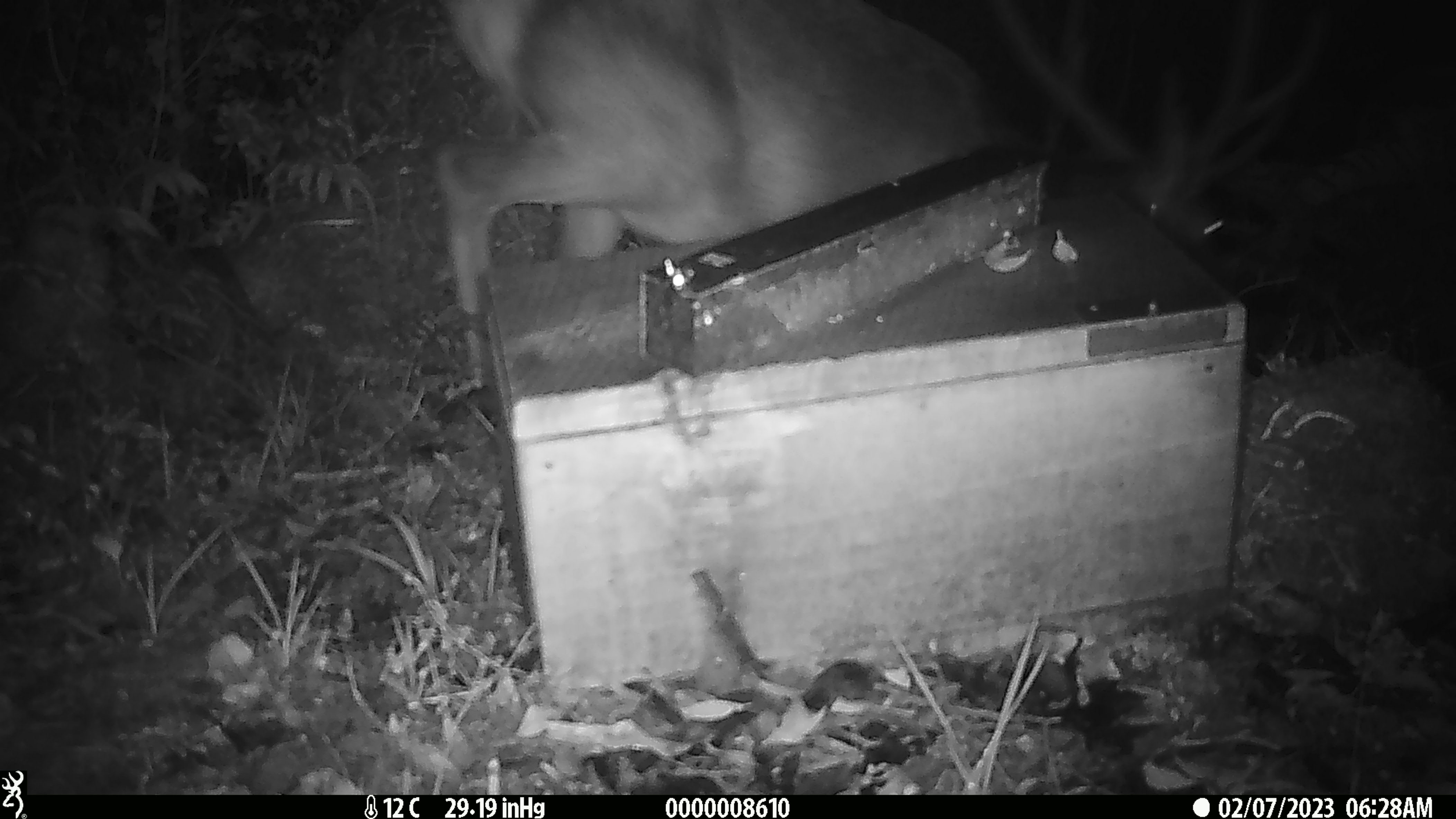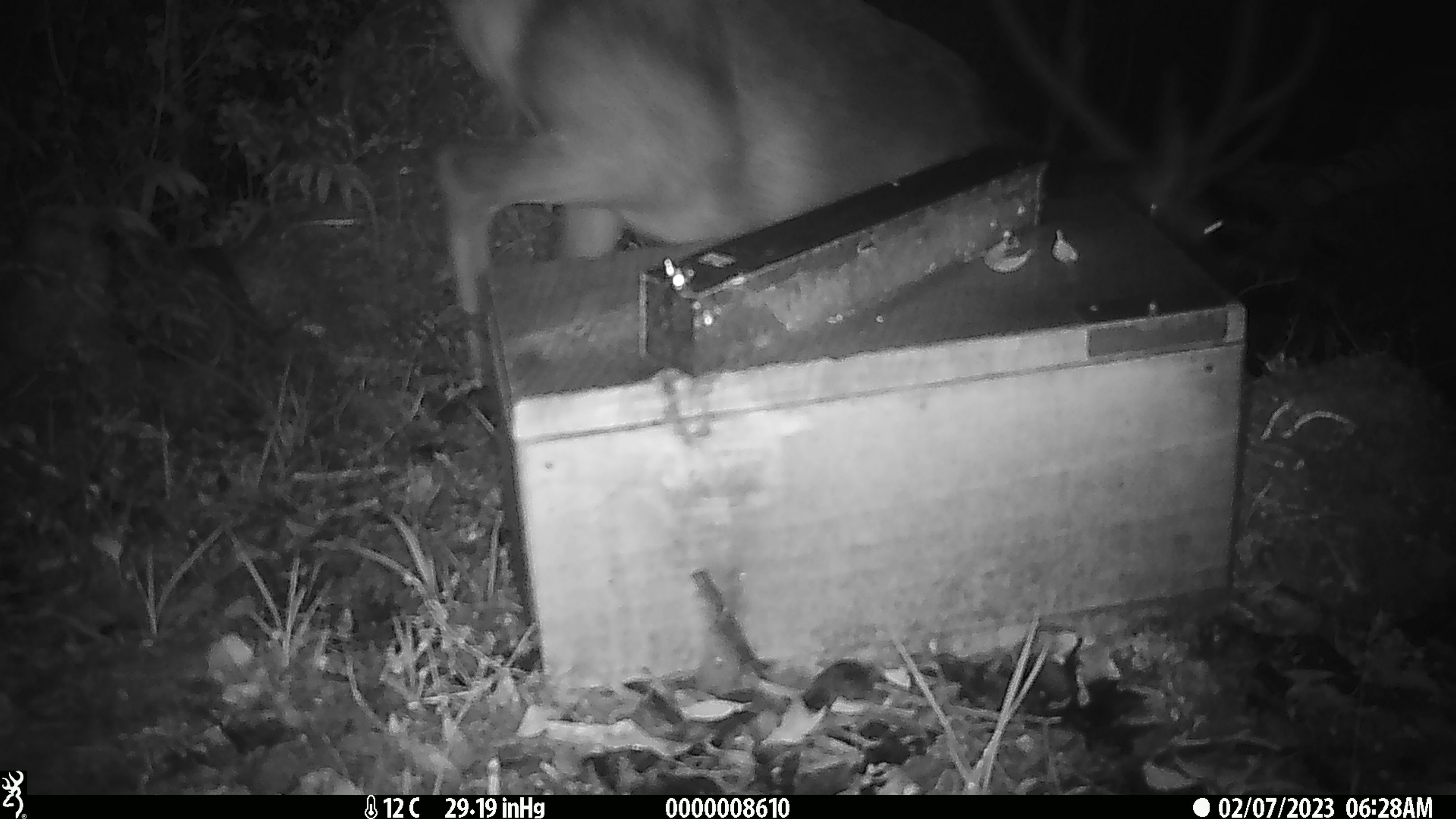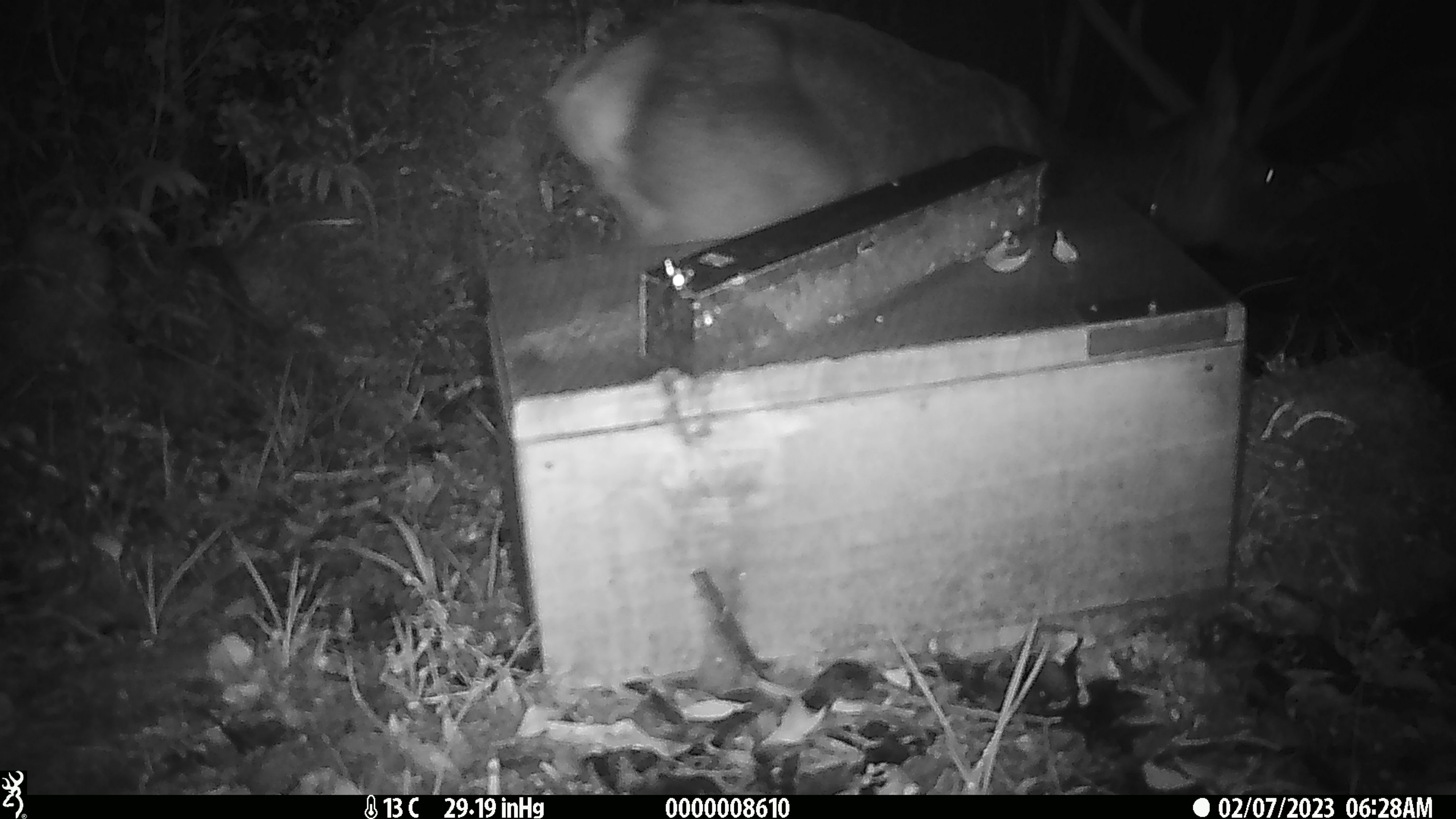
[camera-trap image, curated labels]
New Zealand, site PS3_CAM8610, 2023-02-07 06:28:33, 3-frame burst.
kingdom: Animalia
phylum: Chordata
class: Mammalia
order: Artiodactyla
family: Cervidae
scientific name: Cervidae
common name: deer